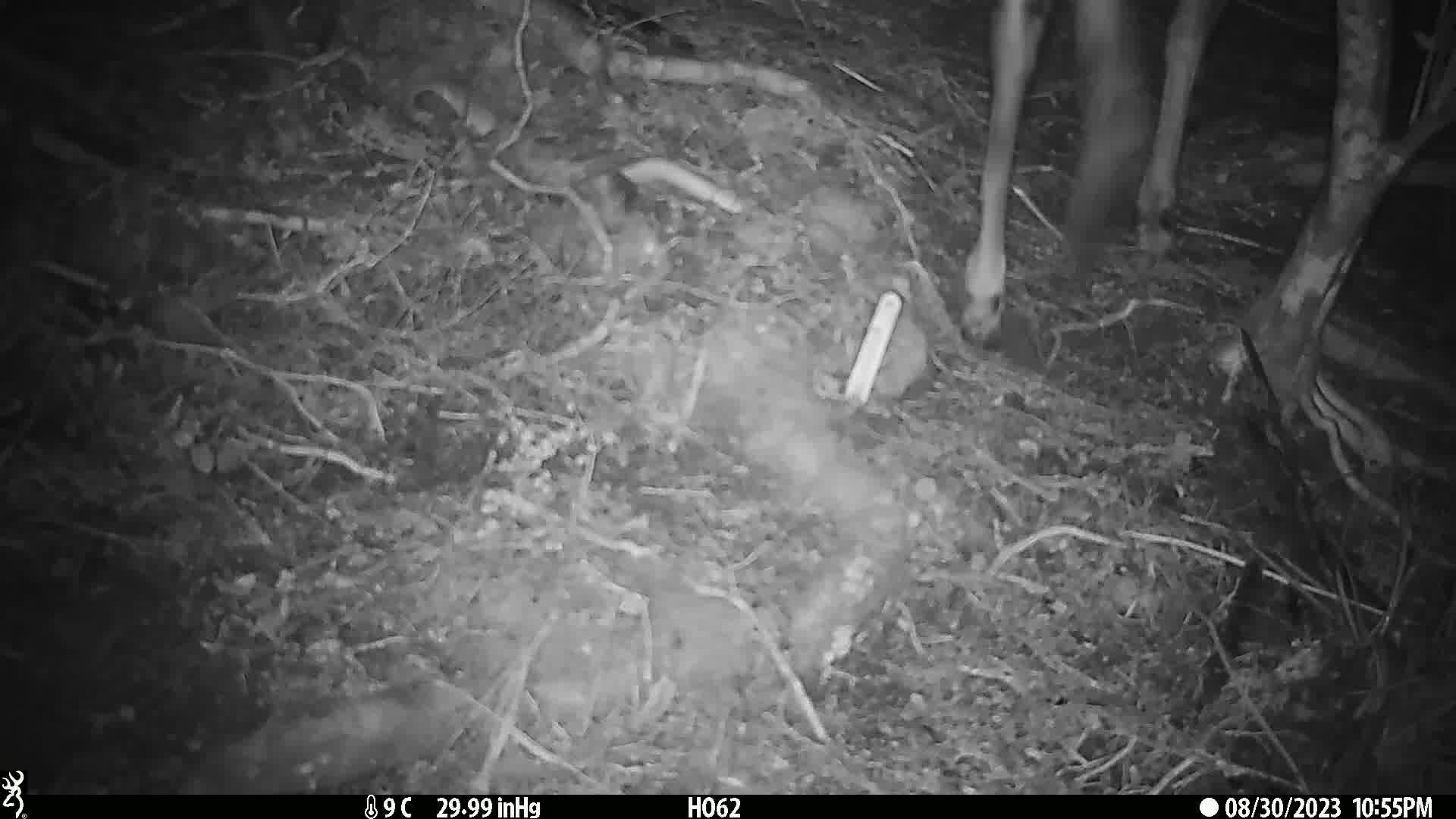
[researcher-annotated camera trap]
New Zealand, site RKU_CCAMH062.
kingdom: Animalia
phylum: Chordata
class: Mammalia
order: Artiodactyla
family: Cervidae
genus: Odocoileus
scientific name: Odocoileus virginianus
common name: white-tailed deer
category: white tailed deer